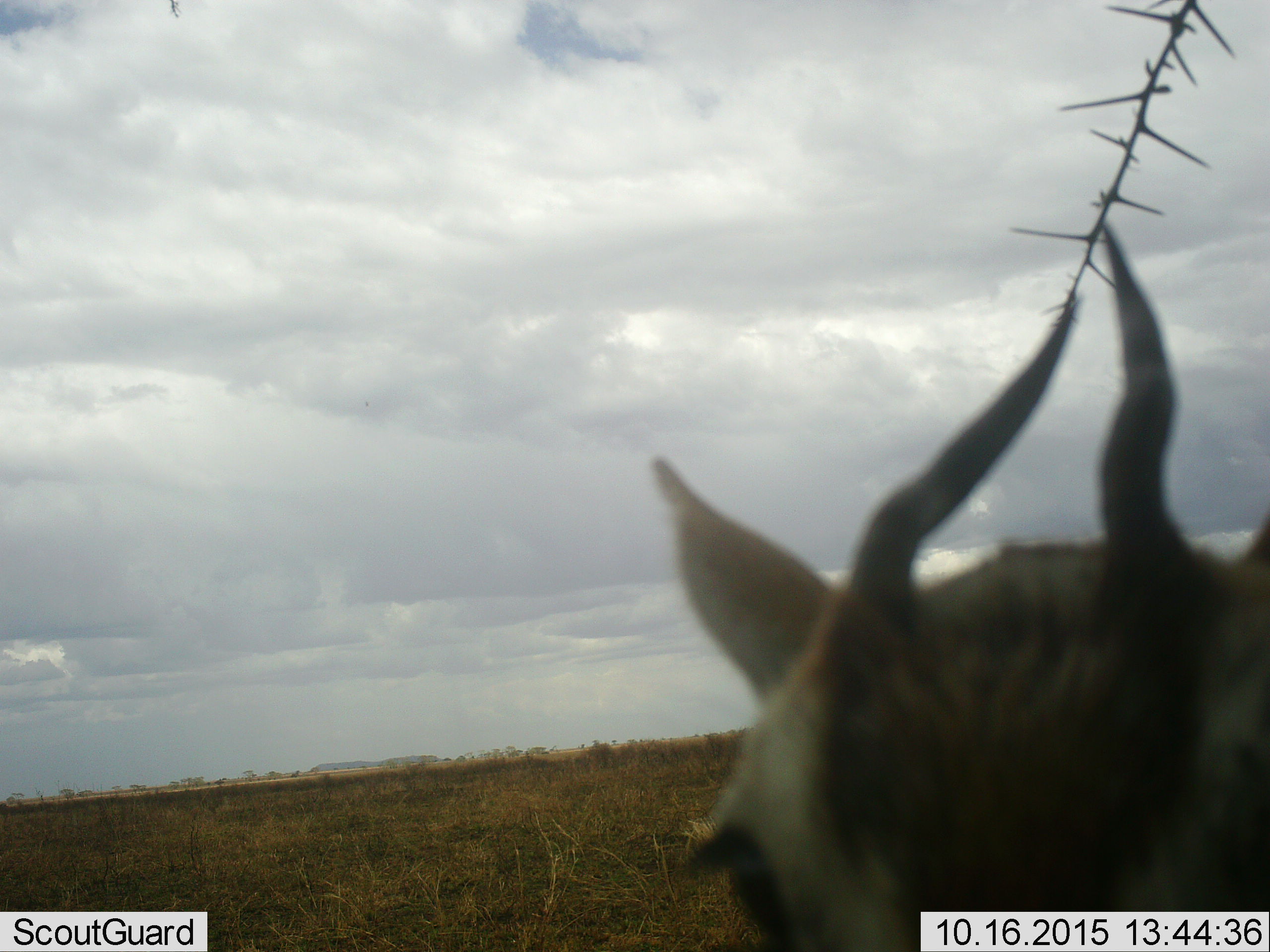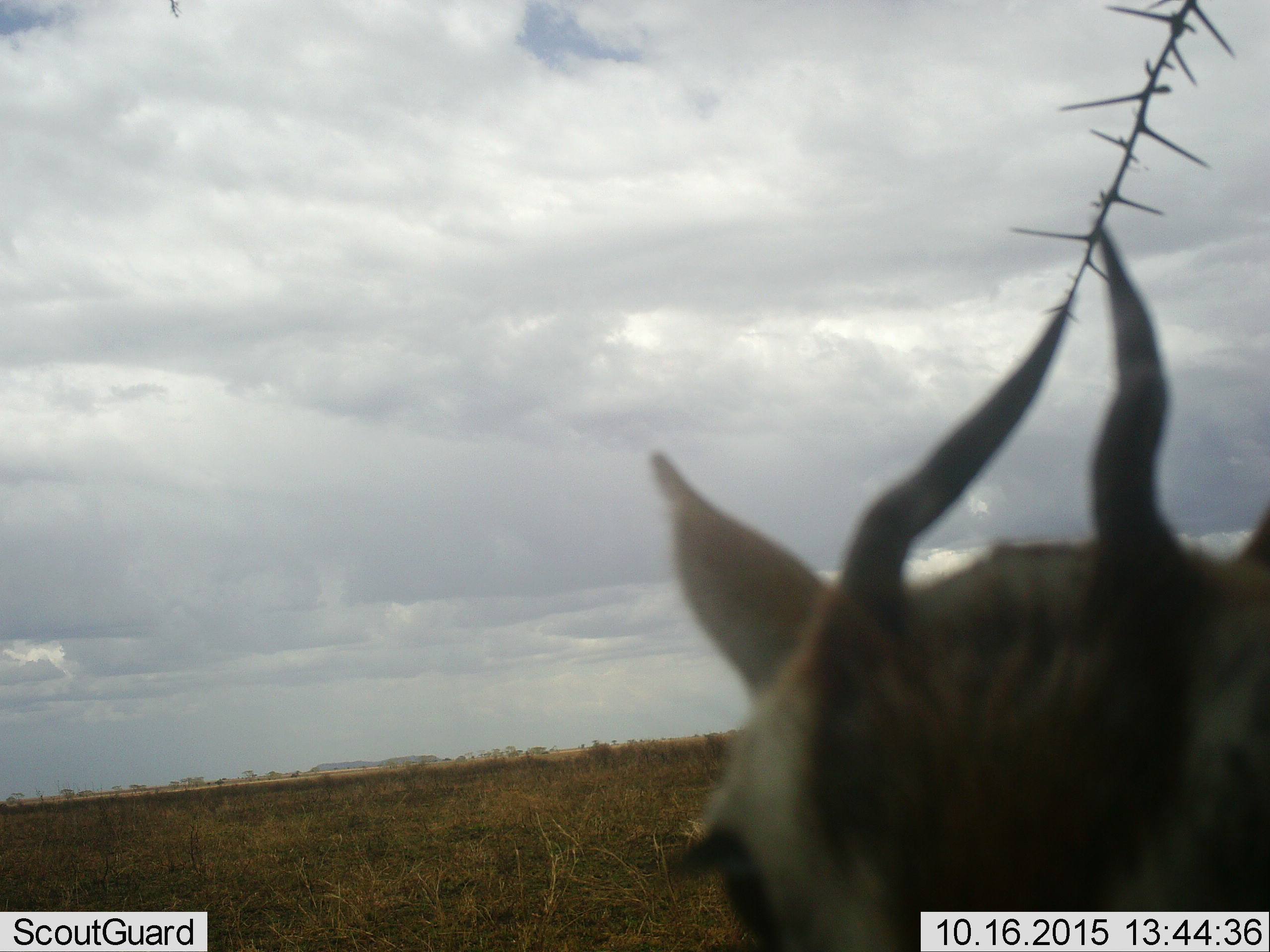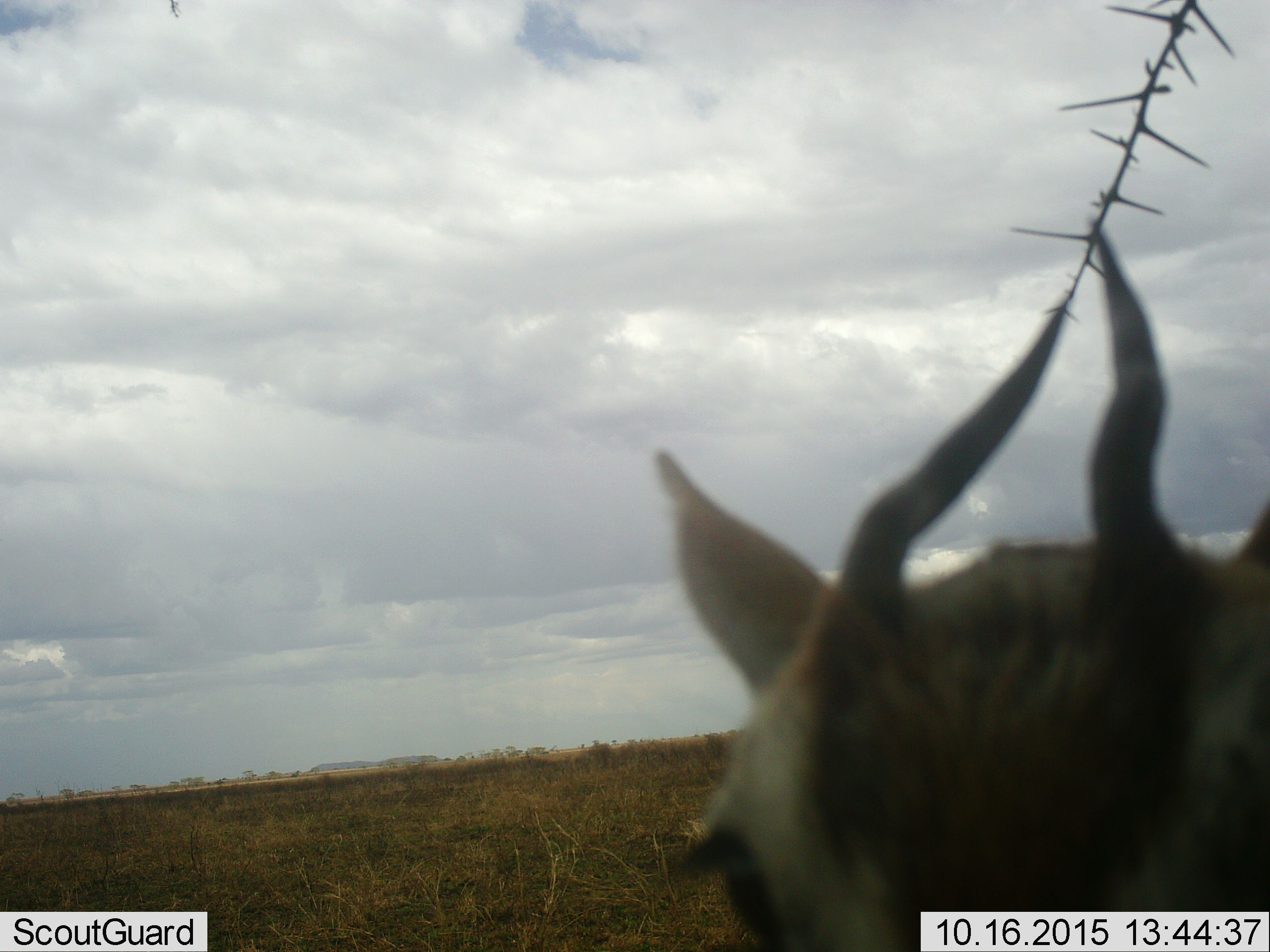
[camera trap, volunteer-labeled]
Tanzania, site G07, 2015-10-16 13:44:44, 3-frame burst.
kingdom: Animalia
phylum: Chordata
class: Mammalia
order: Artiodactyla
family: Bovidae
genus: Eudorcas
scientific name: Eudorcas thomsonii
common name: thomson's gazelle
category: gazellethomsons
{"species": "gazellethomsons (thomson's gazelle) (Eudorcas thomsonii)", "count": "1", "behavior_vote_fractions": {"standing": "100%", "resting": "0%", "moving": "0%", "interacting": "0%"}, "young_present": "0%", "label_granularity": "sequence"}